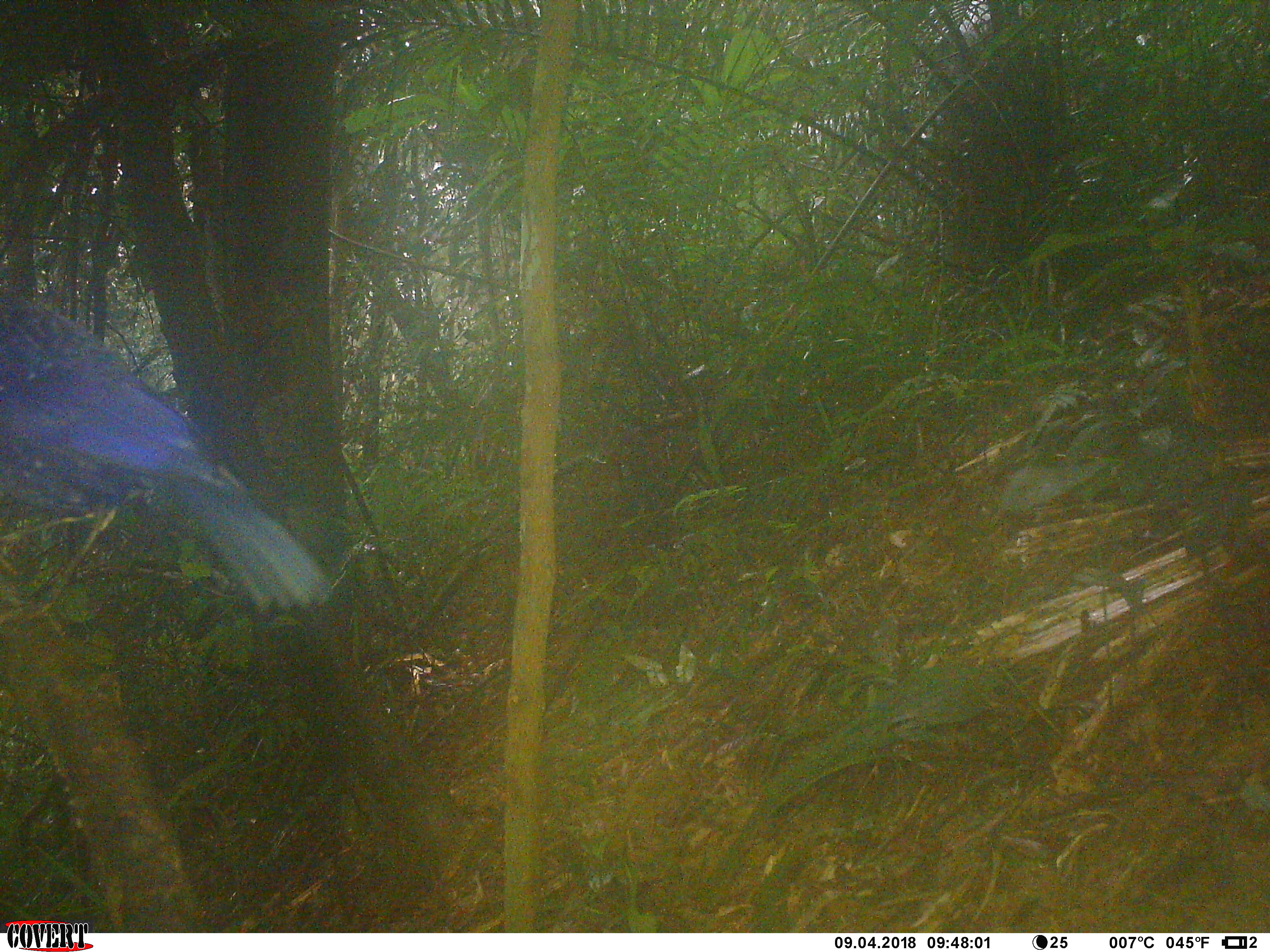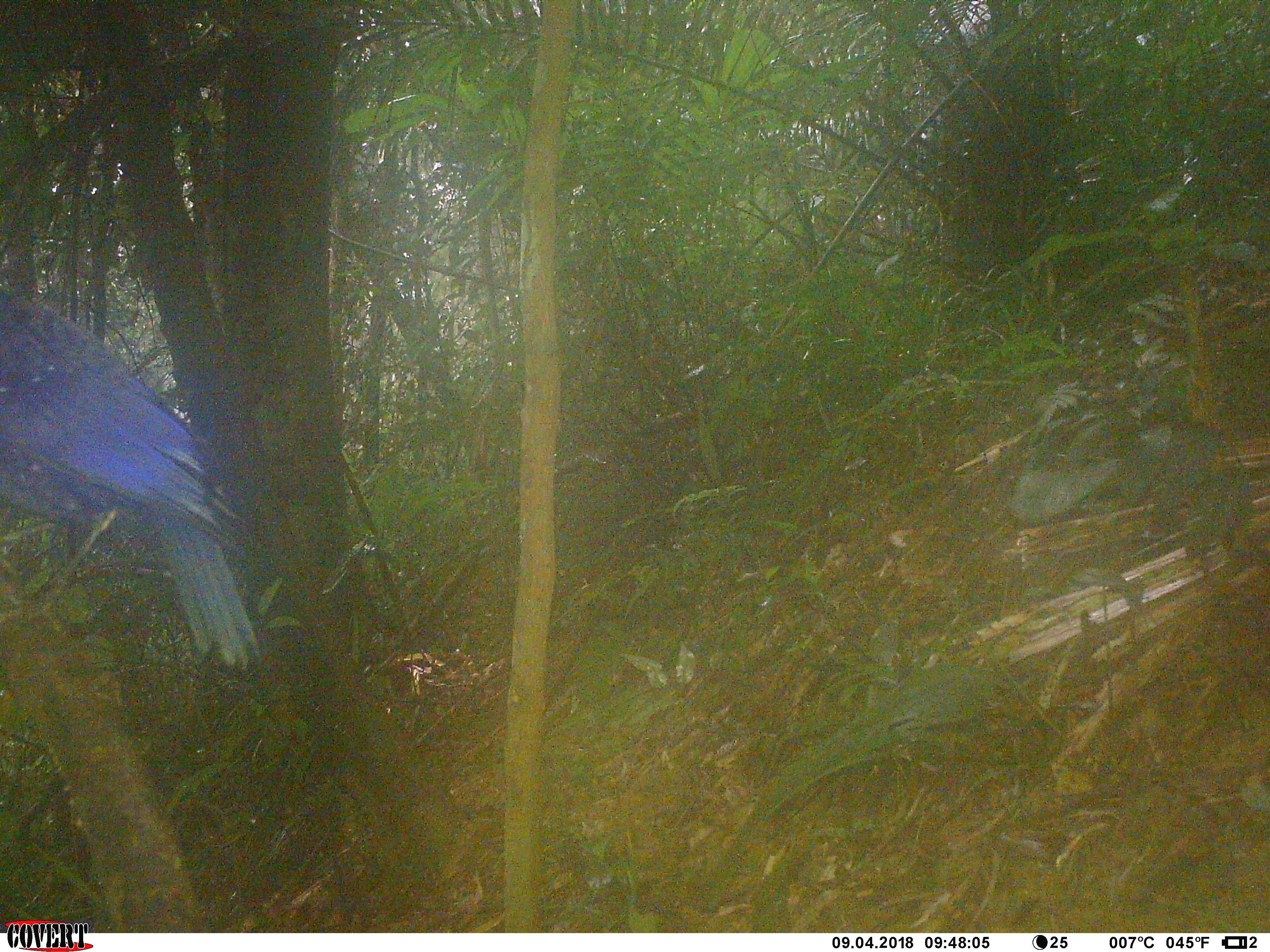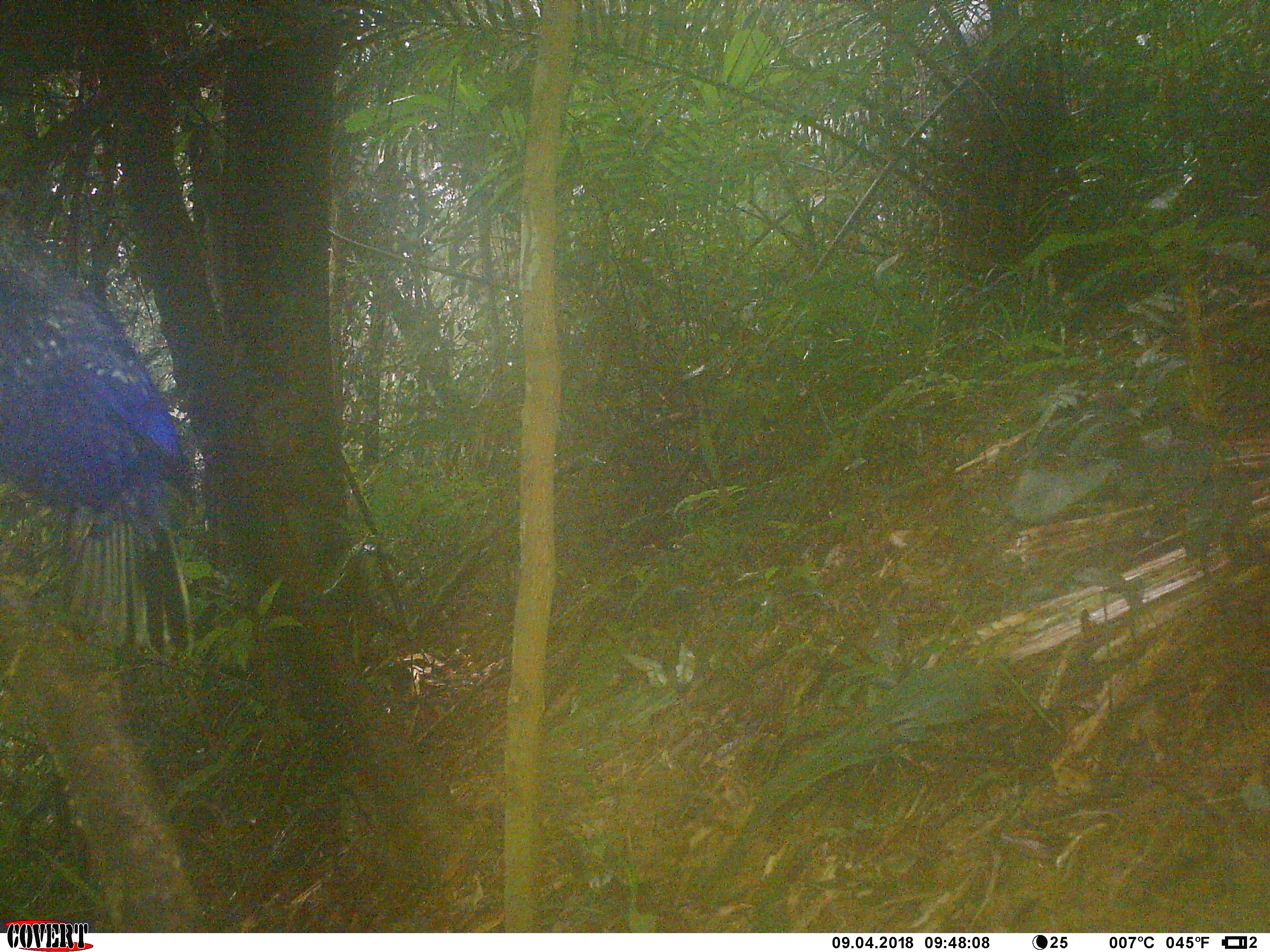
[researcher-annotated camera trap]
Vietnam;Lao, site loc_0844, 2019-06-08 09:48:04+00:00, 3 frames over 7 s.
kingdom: Animalia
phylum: Chordata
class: Aves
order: Passeriformes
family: Muscicapidae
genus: Myophonus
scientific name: Myophonus caeruleus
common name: blue whistling thrush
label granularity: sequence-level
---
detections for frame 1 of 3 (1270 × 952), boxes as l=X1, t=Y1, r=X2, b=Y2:
blue whistling thrush: l=0, t=276, r=334, b=622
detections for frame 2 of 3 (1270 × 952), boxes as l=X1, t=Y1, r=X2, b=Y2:
blue whistling thrush: l=0, t=285, r=263, b=674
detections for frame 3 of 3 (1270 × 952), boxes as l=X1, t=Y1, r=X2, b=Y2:
blue whistling thrush: l=0, t=190, r=196, b=664